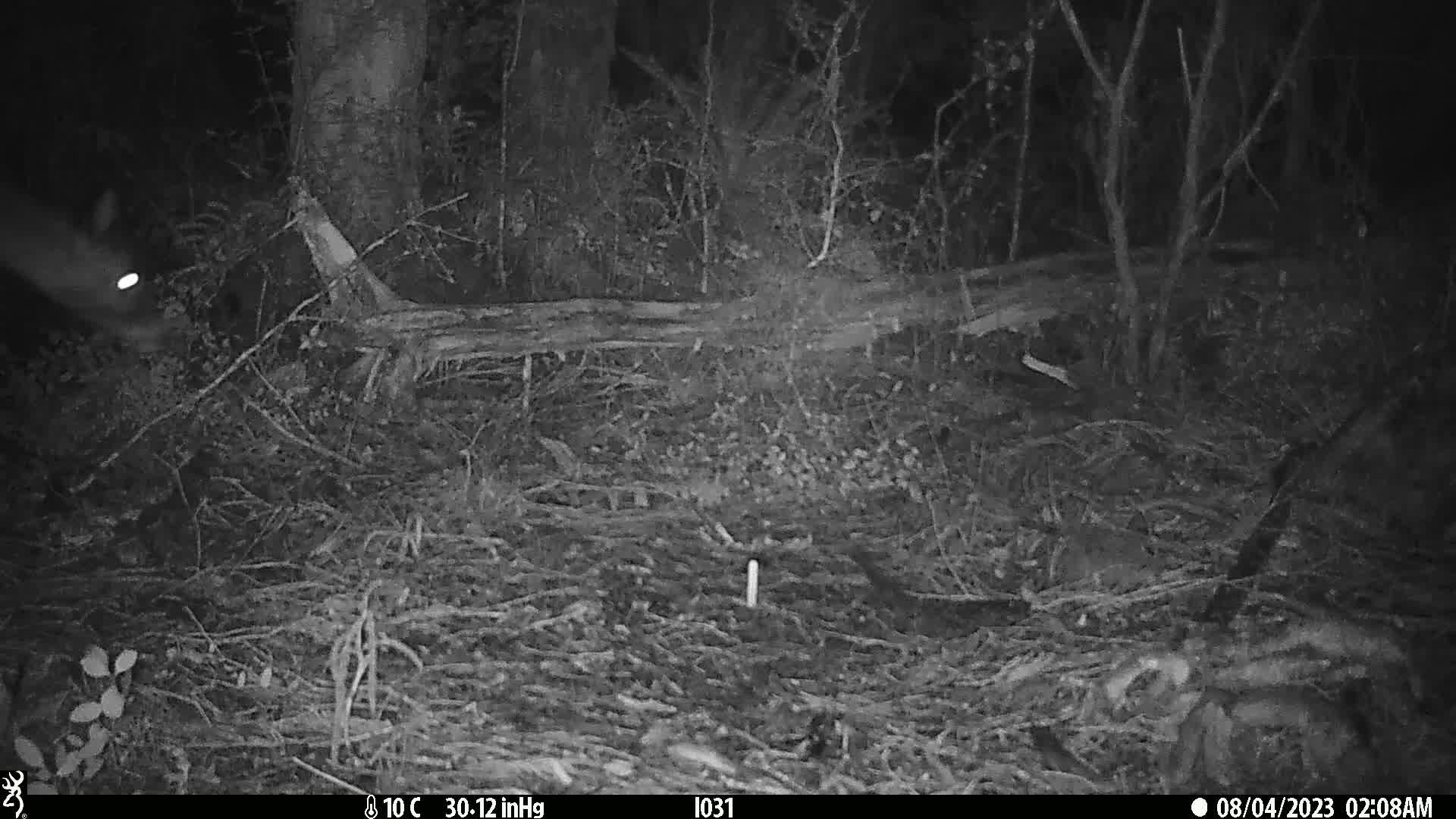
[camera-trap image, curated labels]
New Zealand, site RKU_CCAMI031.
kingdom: Animalia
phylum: Chordata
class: Mammalia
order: Artiodactyla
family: Cervidae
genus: Odocoileus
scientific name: Odocoileus virginianus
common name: white-tailed deer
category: white tailed deer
White tailed deer (white-tailed deer) (Odocoileus virginianus).